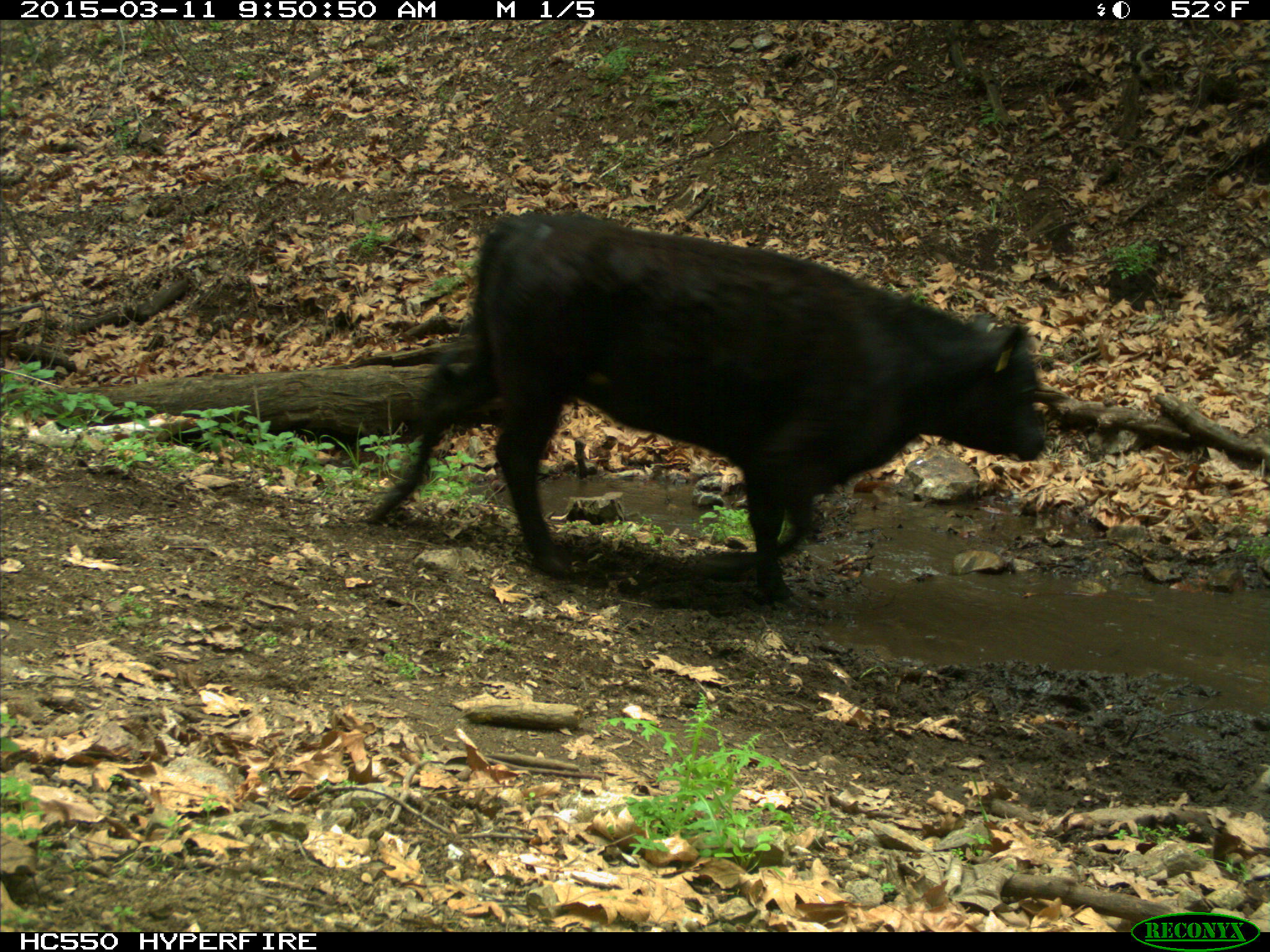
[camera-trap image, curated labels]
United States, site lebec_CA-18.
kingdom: Animalia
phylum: Chordata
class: Mammalia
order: Artiodactyla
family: Bovidae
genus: Bos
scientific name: Bos taurus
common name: domestic cow